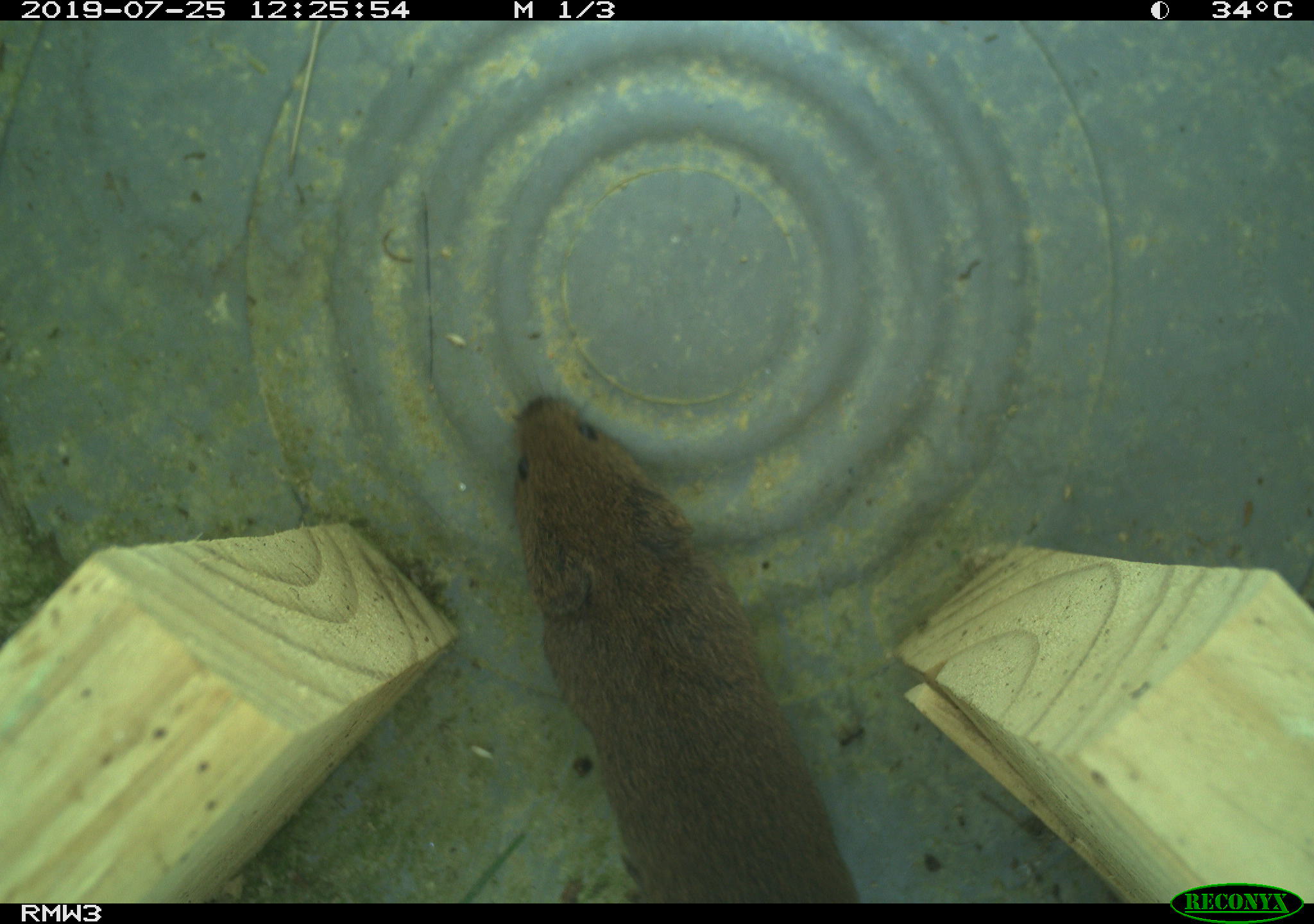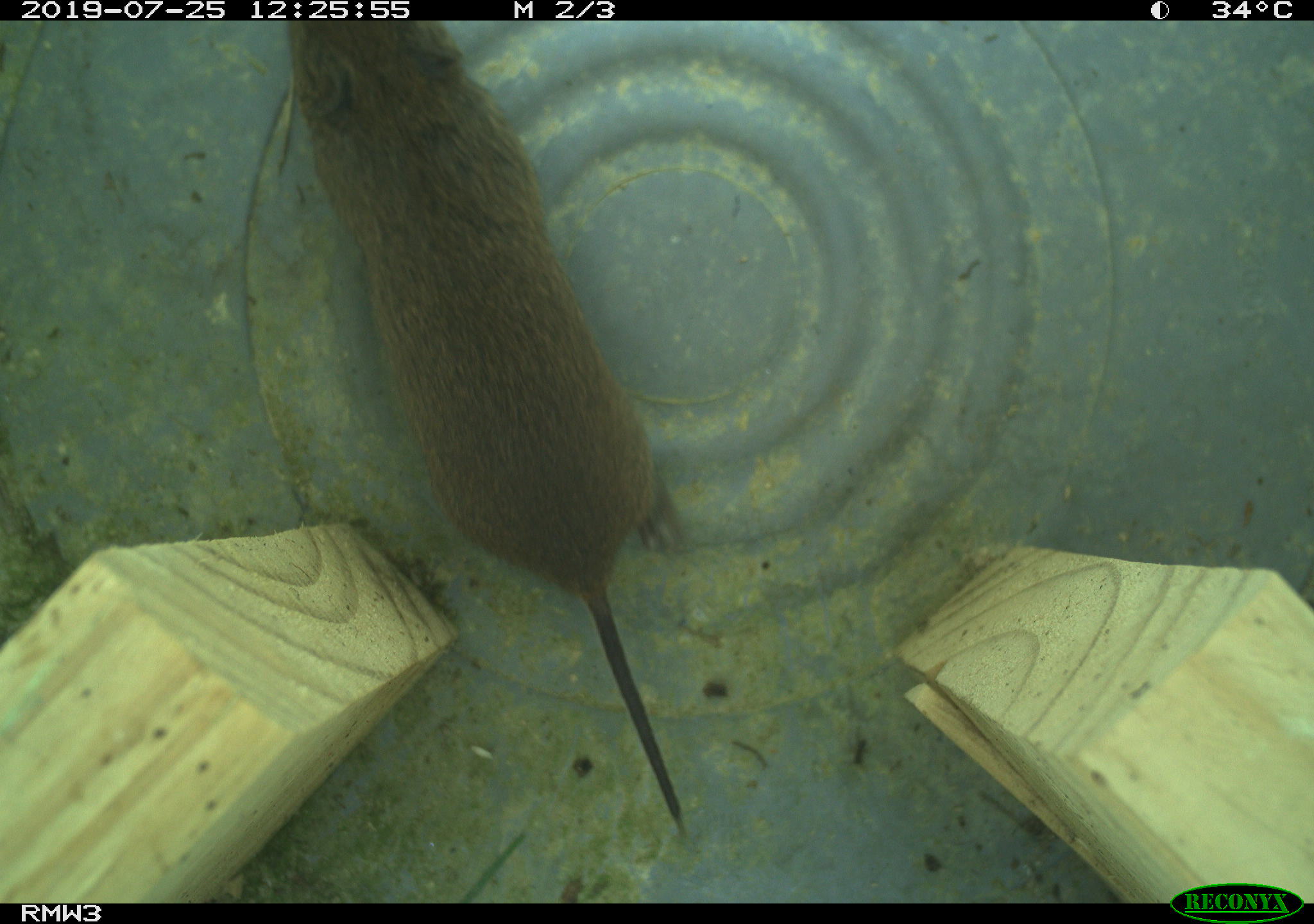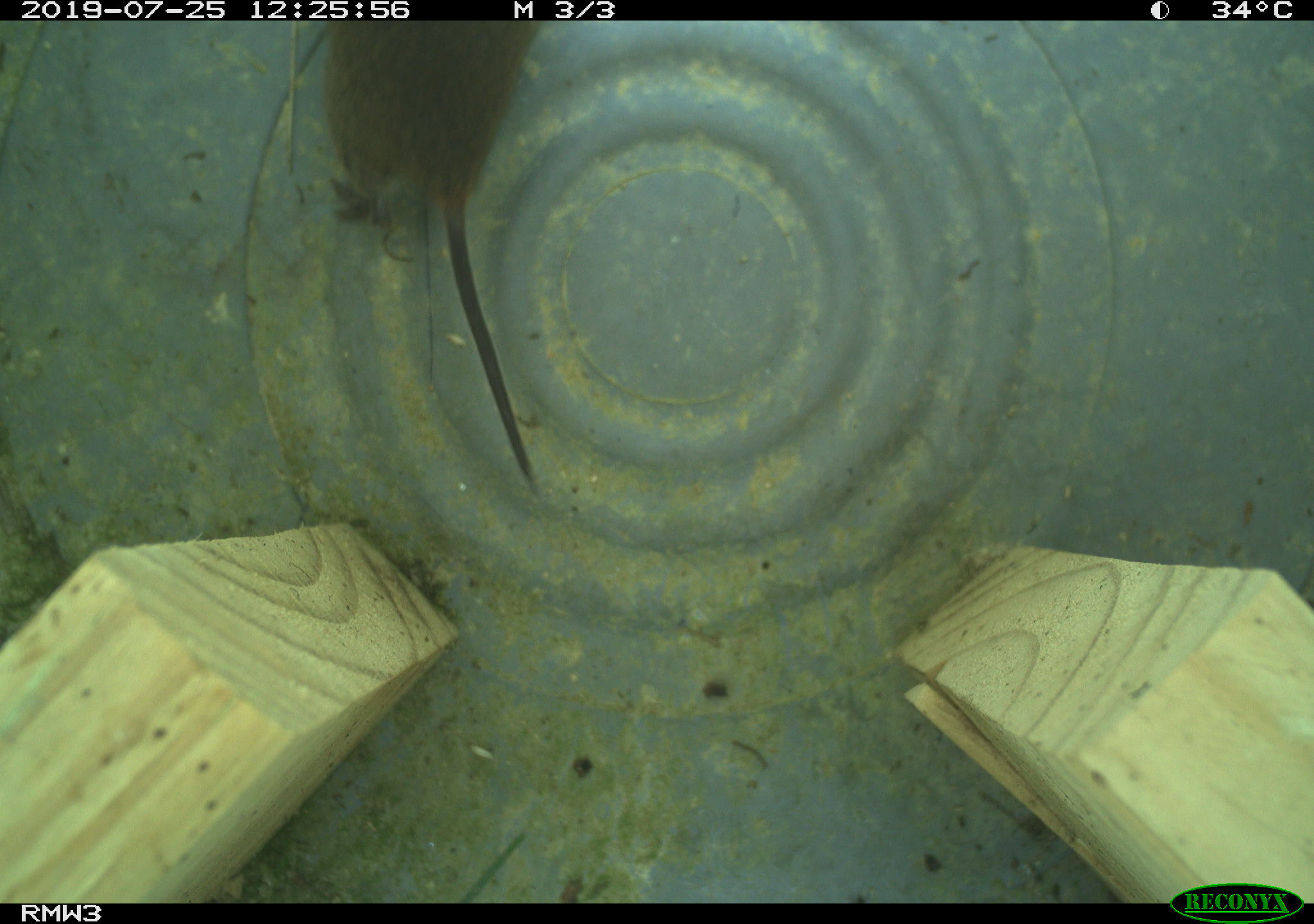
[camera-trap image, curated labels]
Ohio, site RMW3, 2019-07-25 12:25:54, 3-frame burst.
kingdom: Animalia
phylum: Chordata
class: Mammalia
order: Rodentia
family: Cricetidae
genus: Microtus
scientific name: Microtus pennsylvanicus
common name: meadow vole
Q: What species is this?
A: Meadow vole (Microtus pennsylvanicus).